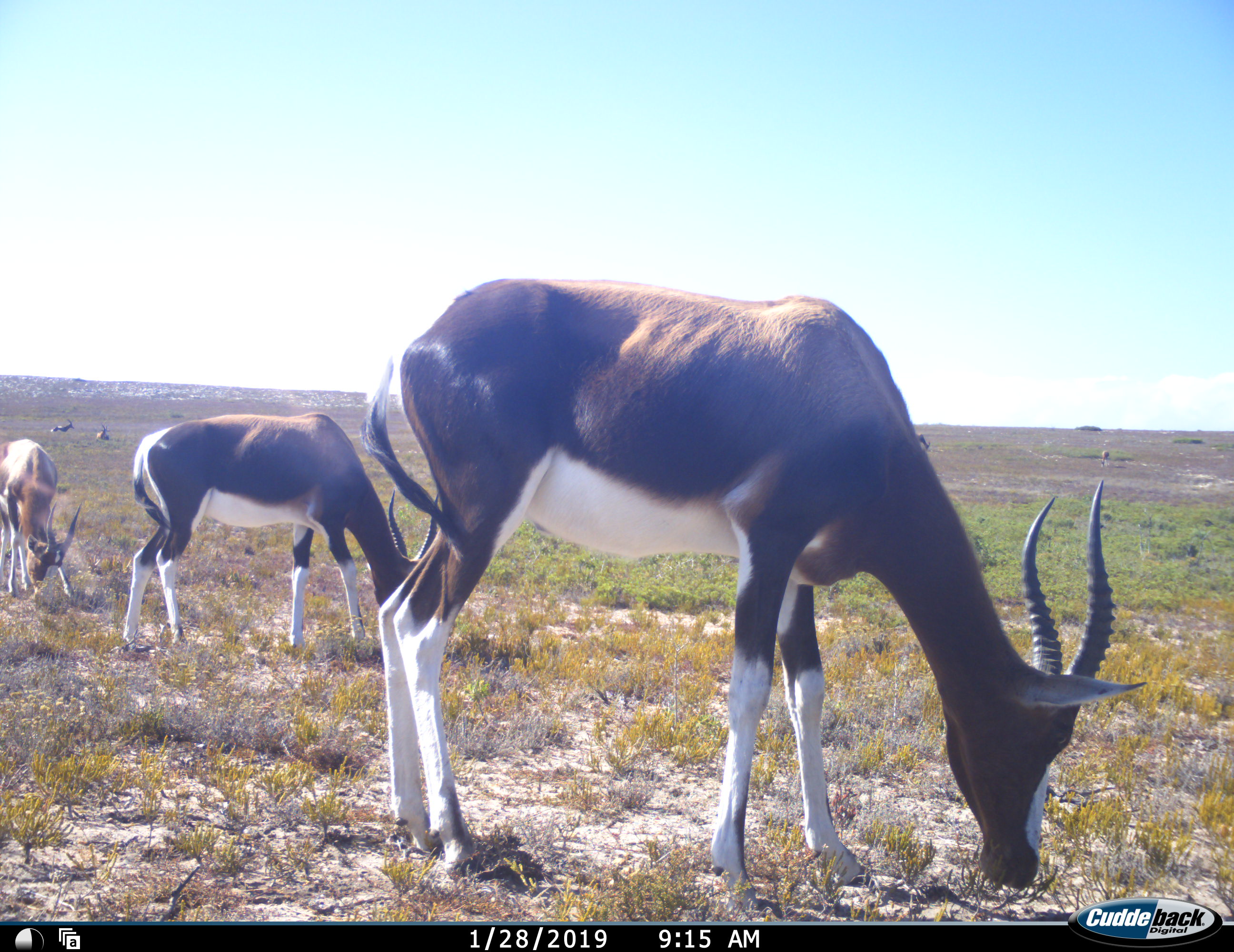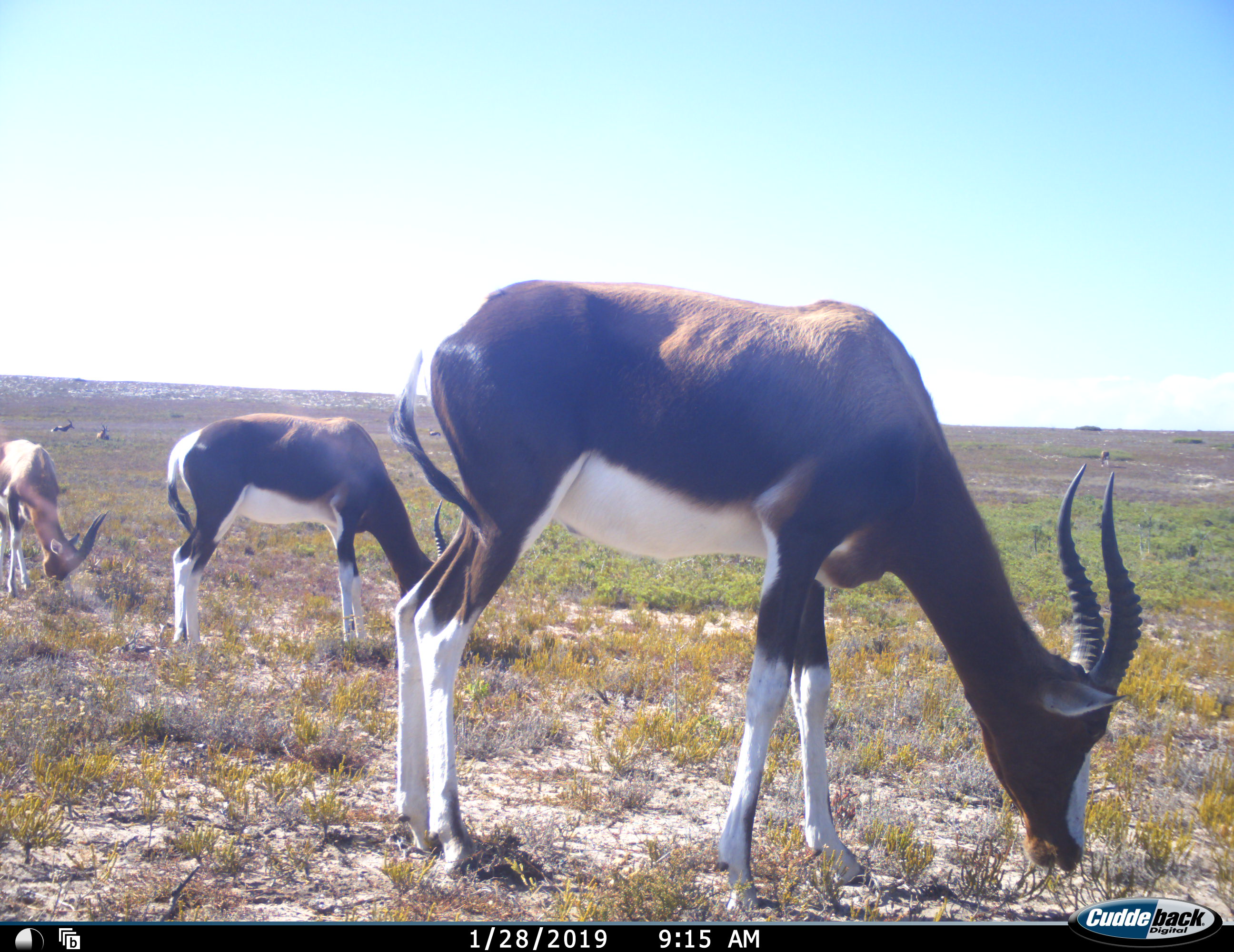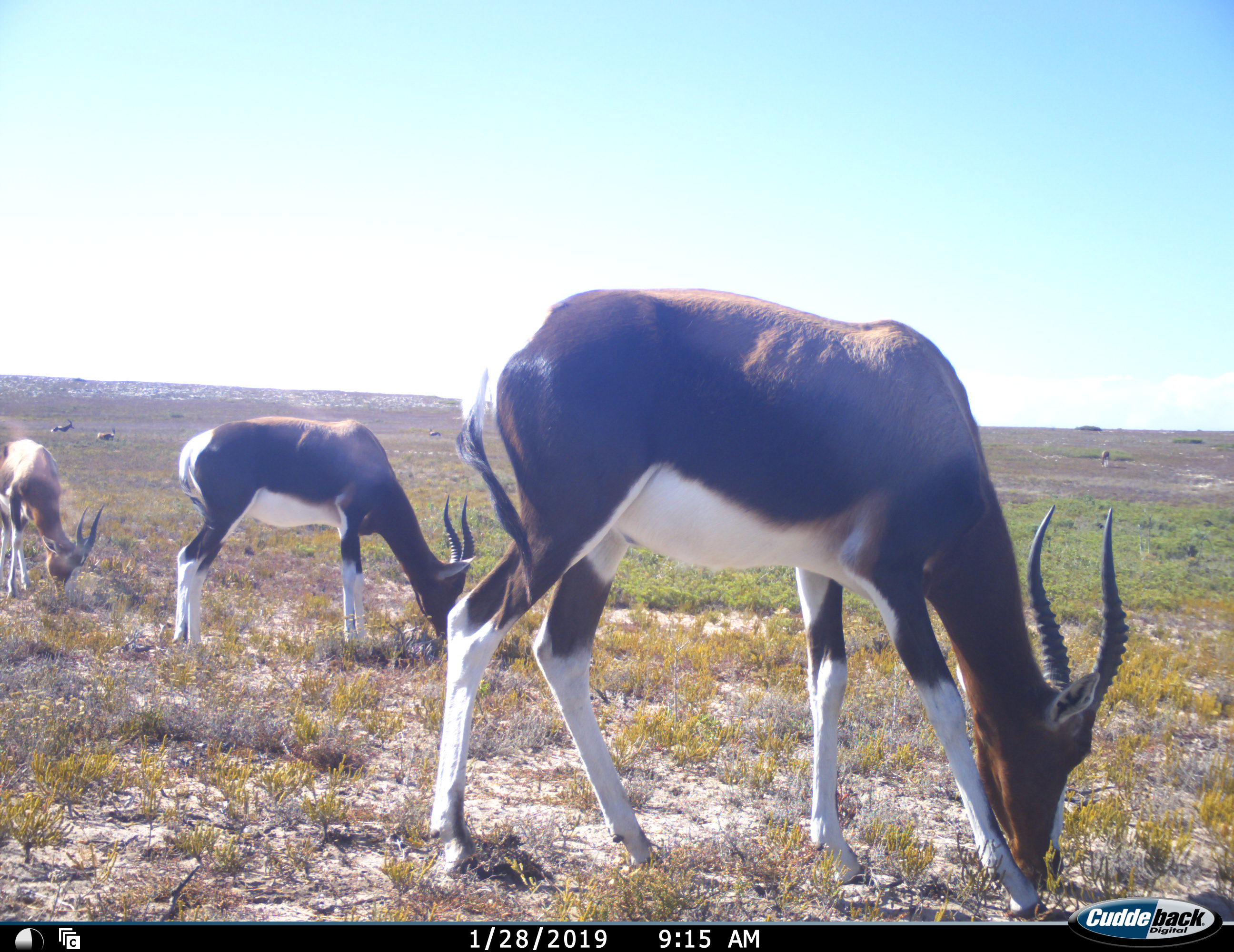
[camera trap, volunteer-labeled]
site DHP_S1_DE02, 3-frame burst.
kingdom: Animalia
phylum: Chordata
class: Mammalia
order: Artiodactyla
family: Bovidae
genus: Damaliscus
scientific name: Damaliscus pygargus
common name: bontebok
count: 7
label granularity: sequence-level